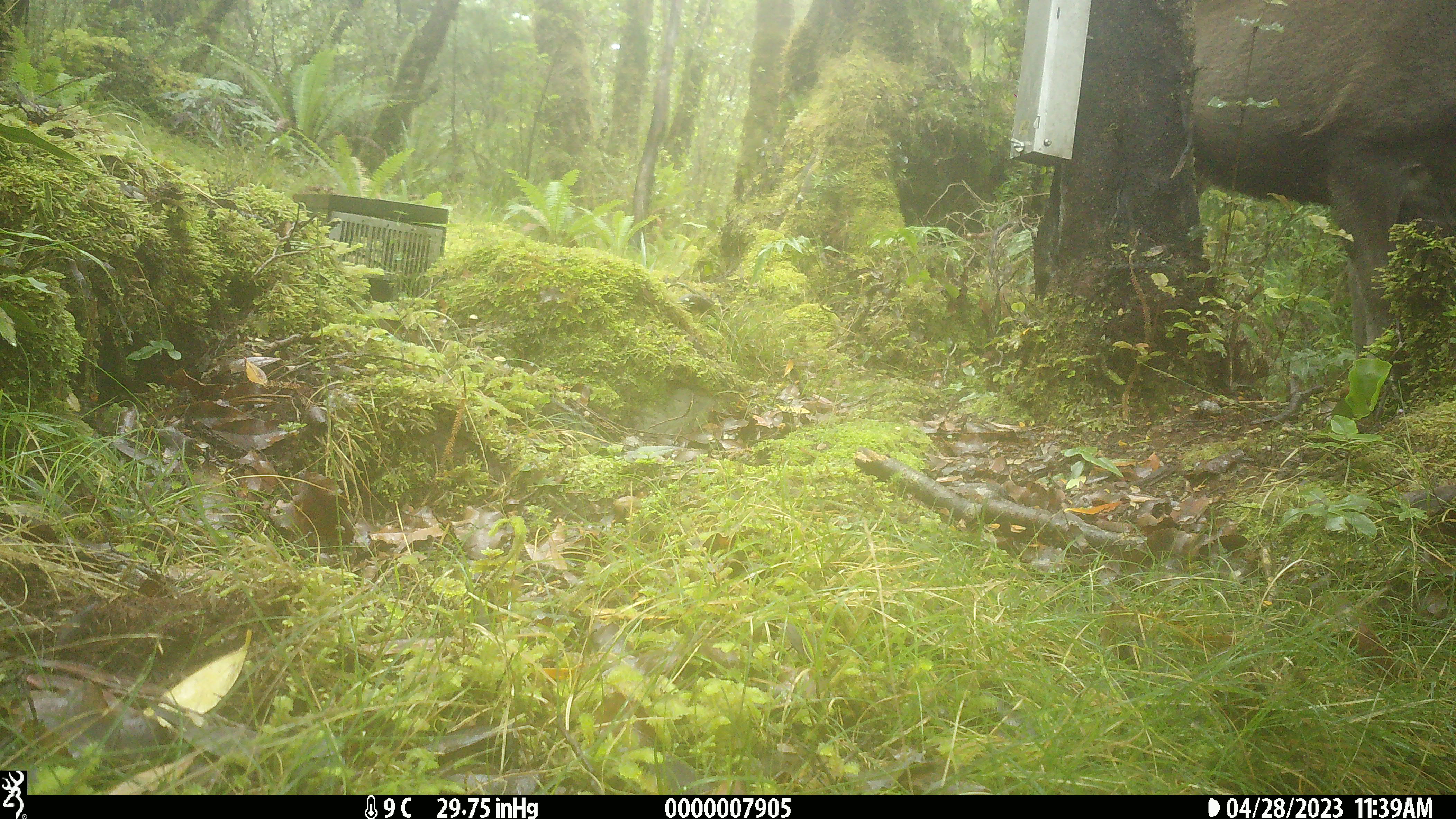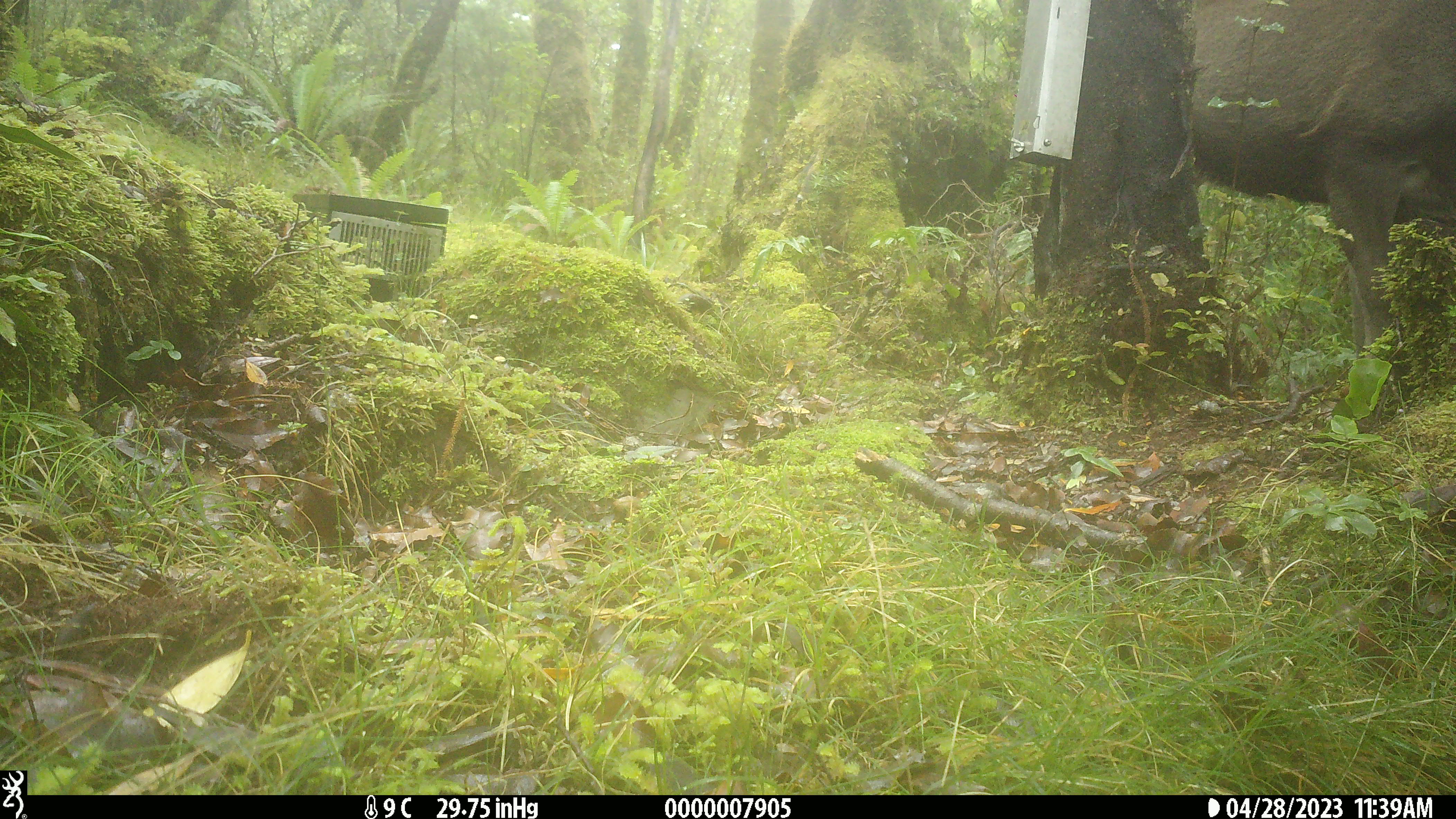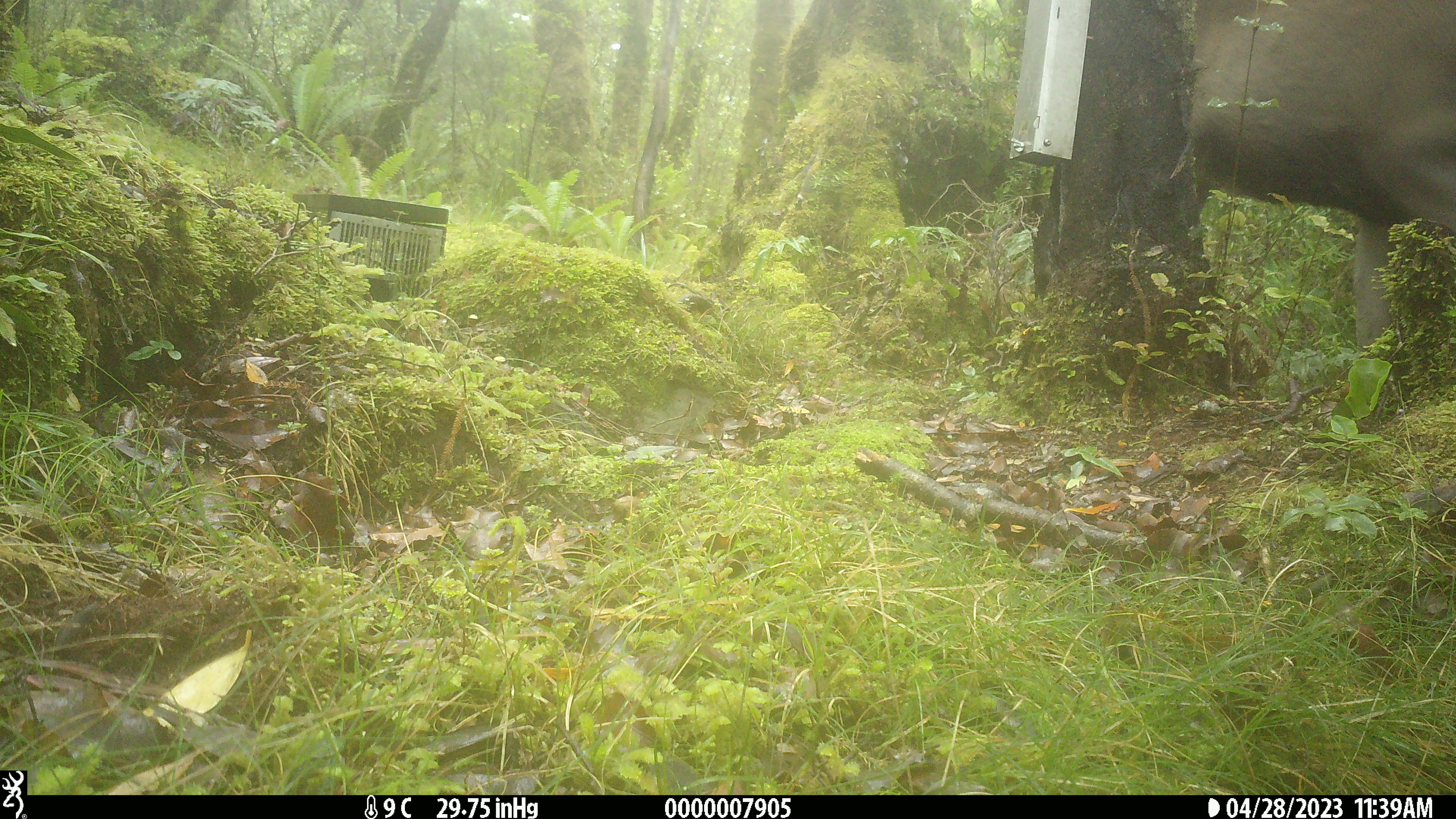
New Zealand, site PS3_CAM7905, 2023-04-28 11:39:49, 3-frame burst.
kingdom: Animalia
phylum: Chordata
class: Mammalia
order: Artiodactyla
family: Cervidae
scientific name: Cervidae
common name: deer